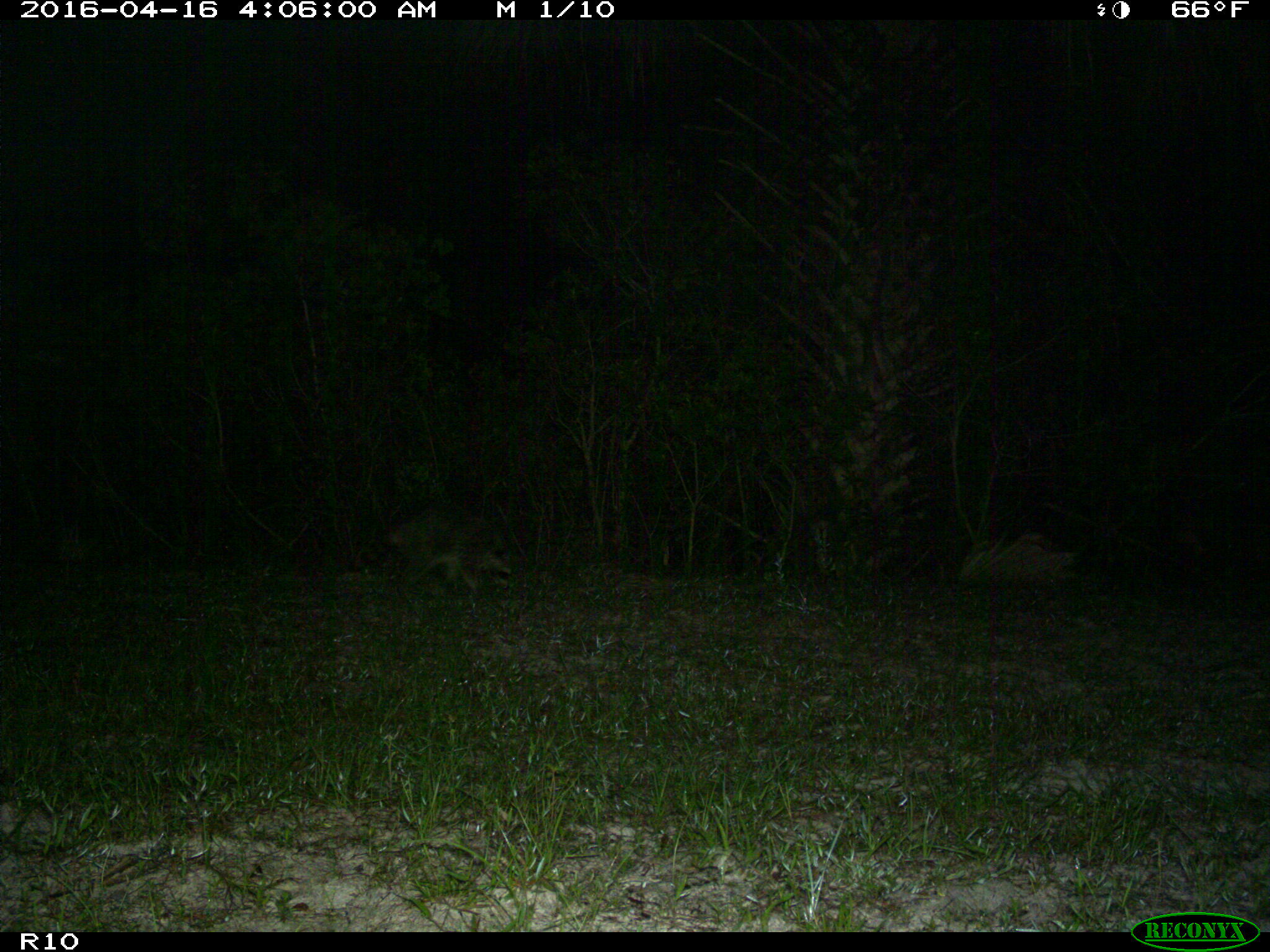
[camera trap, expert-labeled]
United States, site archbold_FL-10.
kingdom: Animalia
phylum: Chordata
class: Mammalia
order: Carnivora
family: Procyonidae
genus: Procyon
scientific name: Procyon lotor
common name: common raccoon